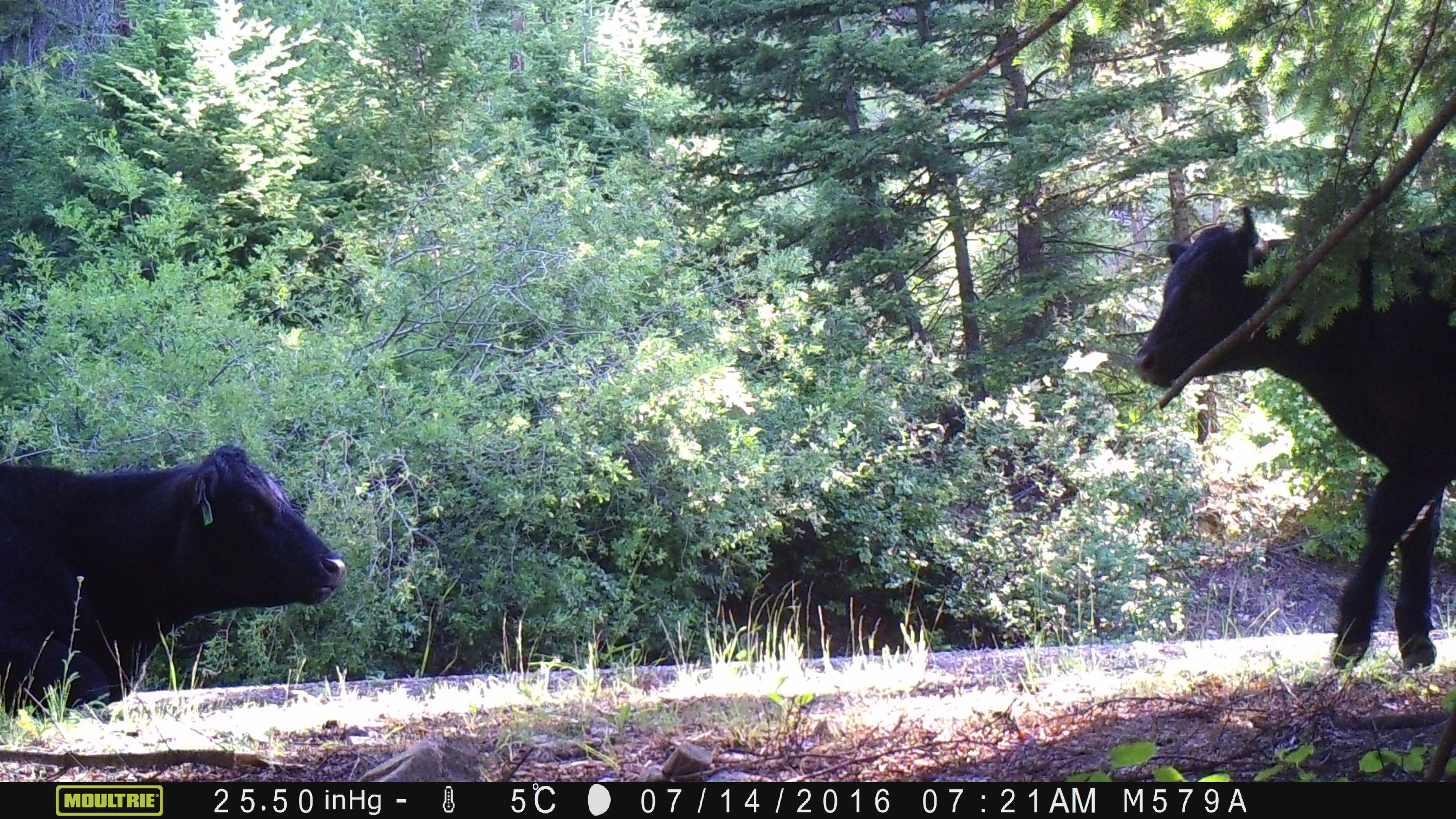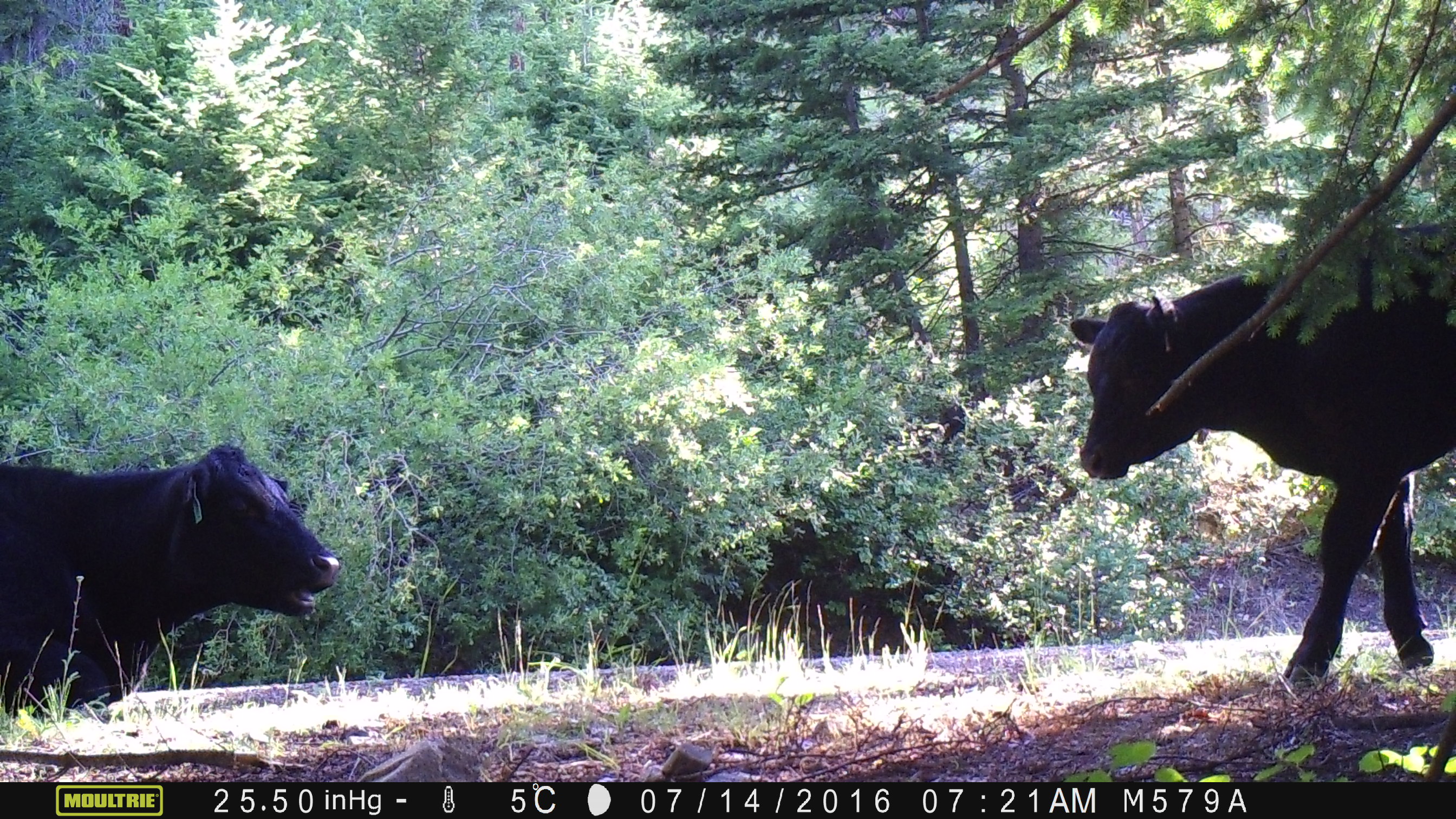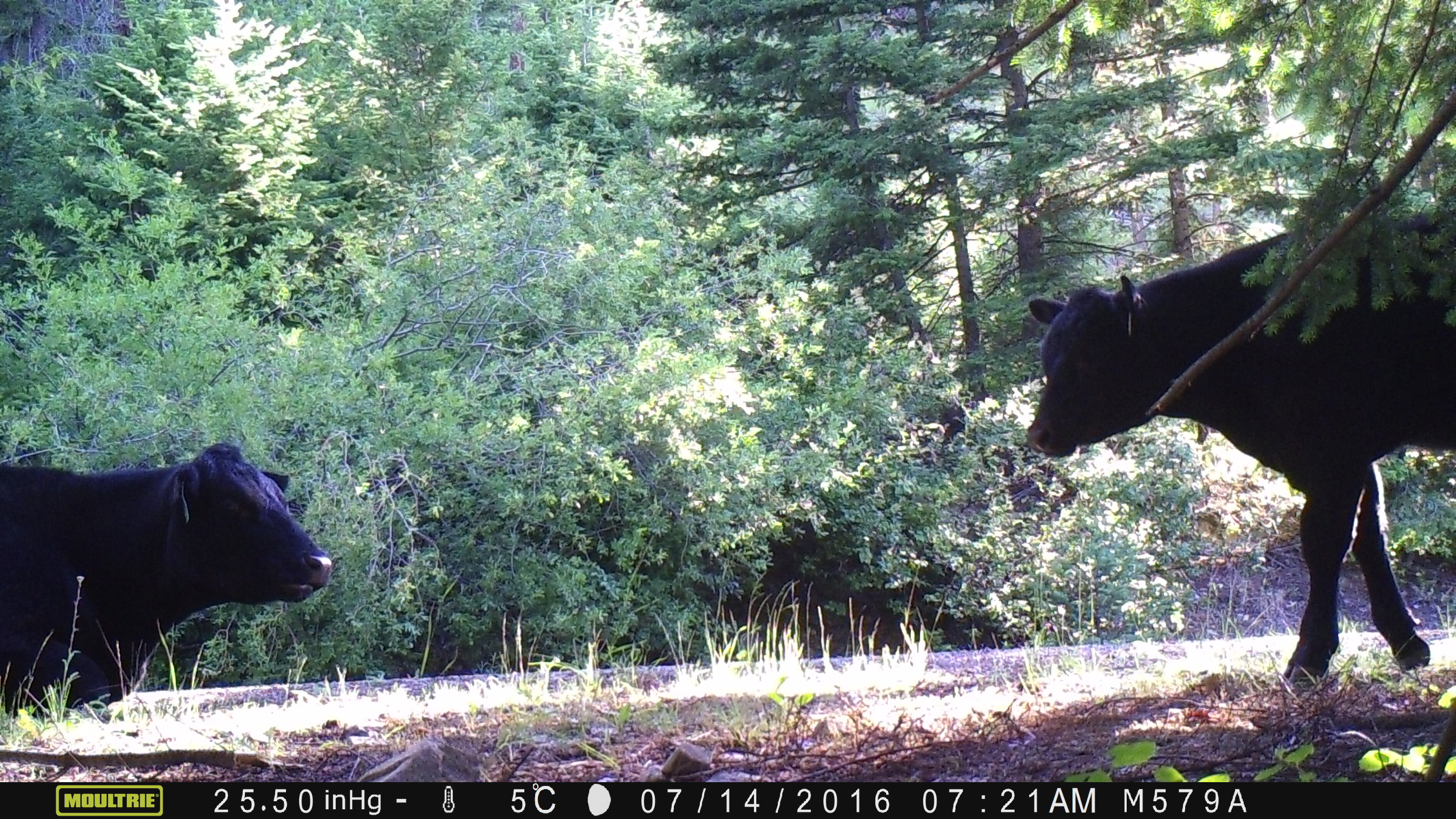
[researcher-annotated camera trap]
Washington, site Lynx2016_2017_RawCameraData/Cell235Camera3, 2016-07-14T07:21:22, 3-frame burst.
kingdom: Animalia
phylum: Chordata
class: Mammalia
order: Artiodactyla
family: Bovidae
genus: Bos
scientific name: Bos taurus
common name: domestic cattle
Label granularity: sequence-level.